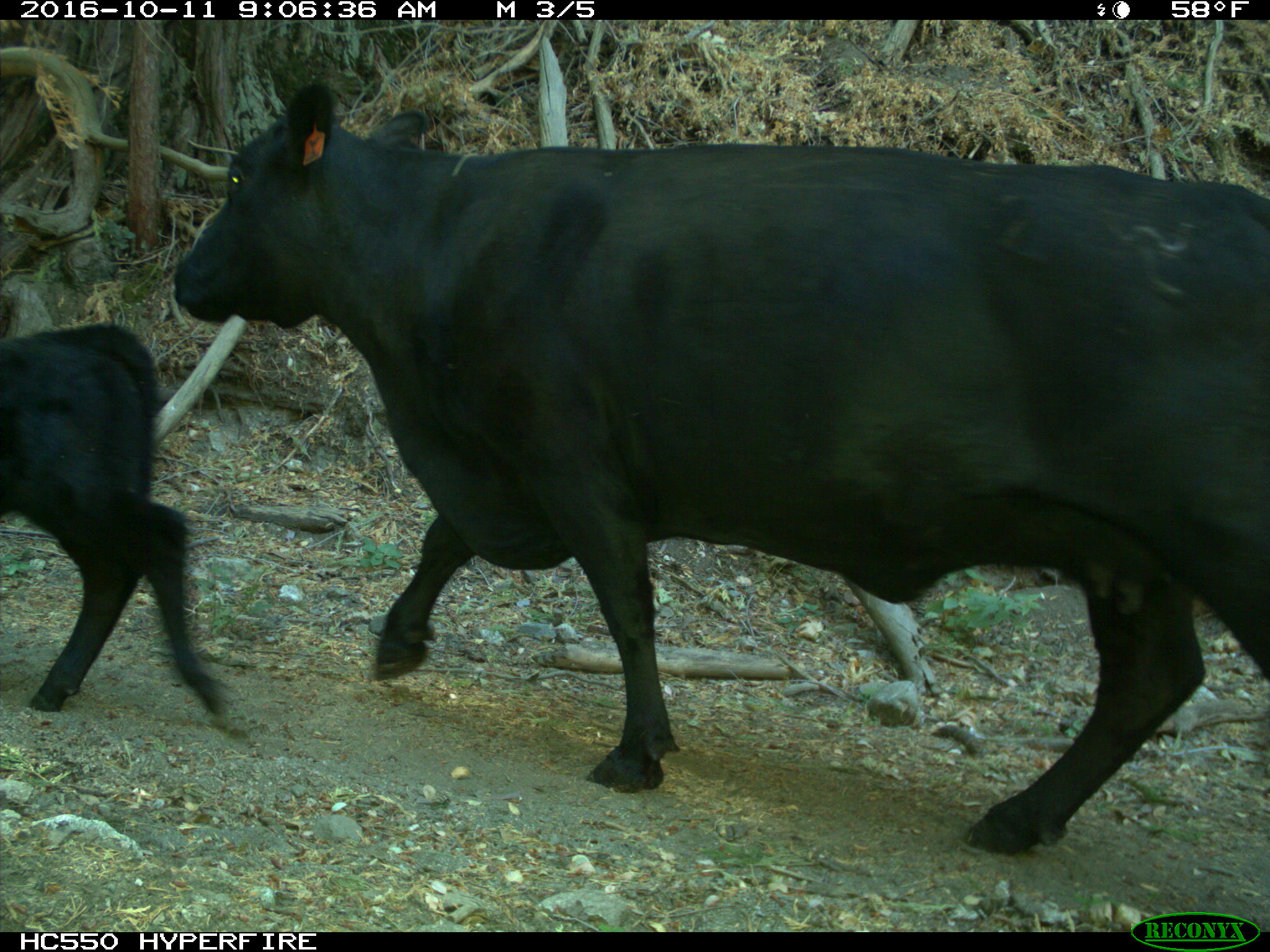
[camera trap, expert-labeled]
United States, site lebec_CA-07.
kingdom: Animalia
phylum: Chordata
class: Mammalia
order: Artiodactyla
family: Bovidae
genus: Bos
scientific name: Bos taurus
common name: domestic cow